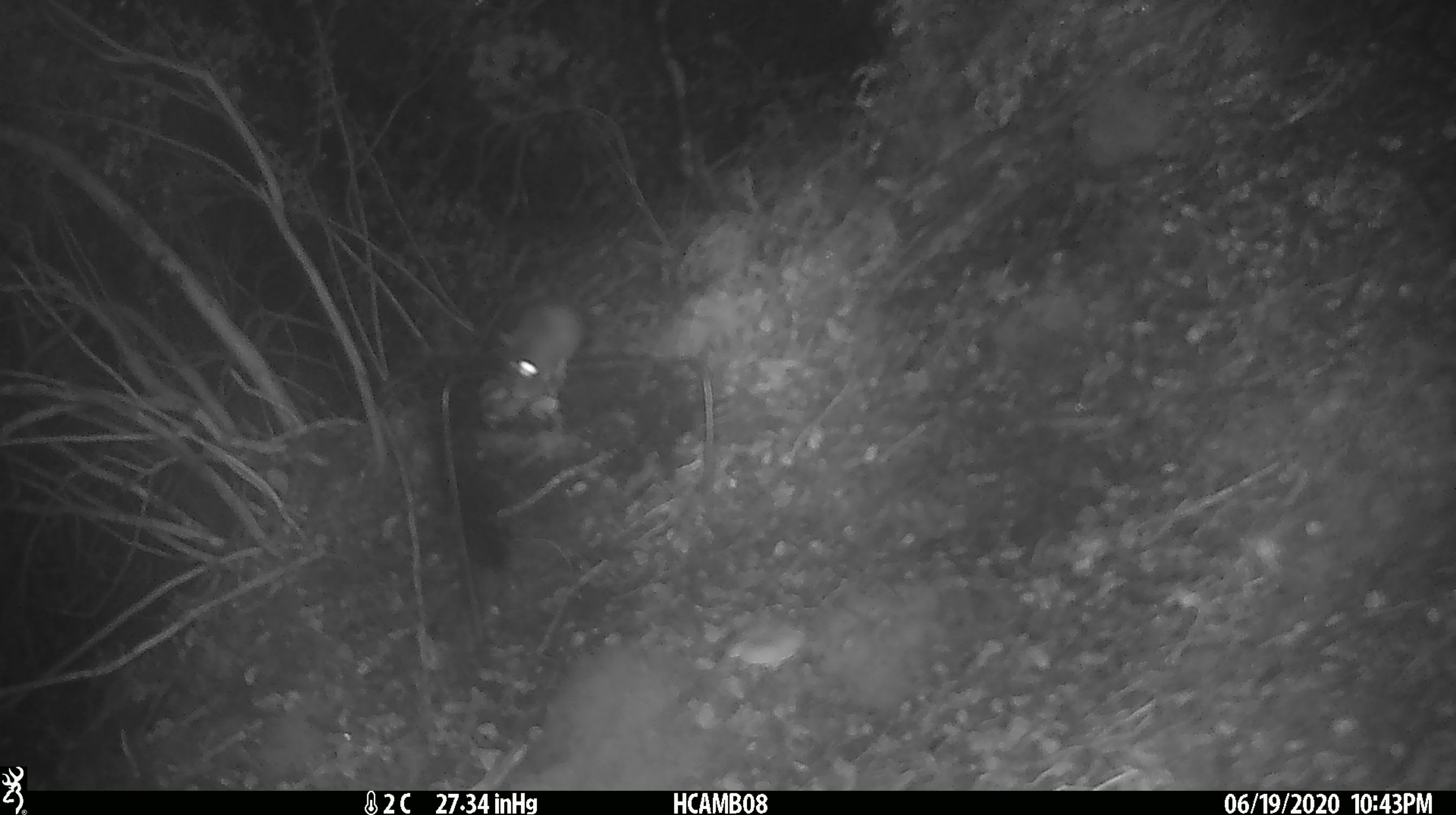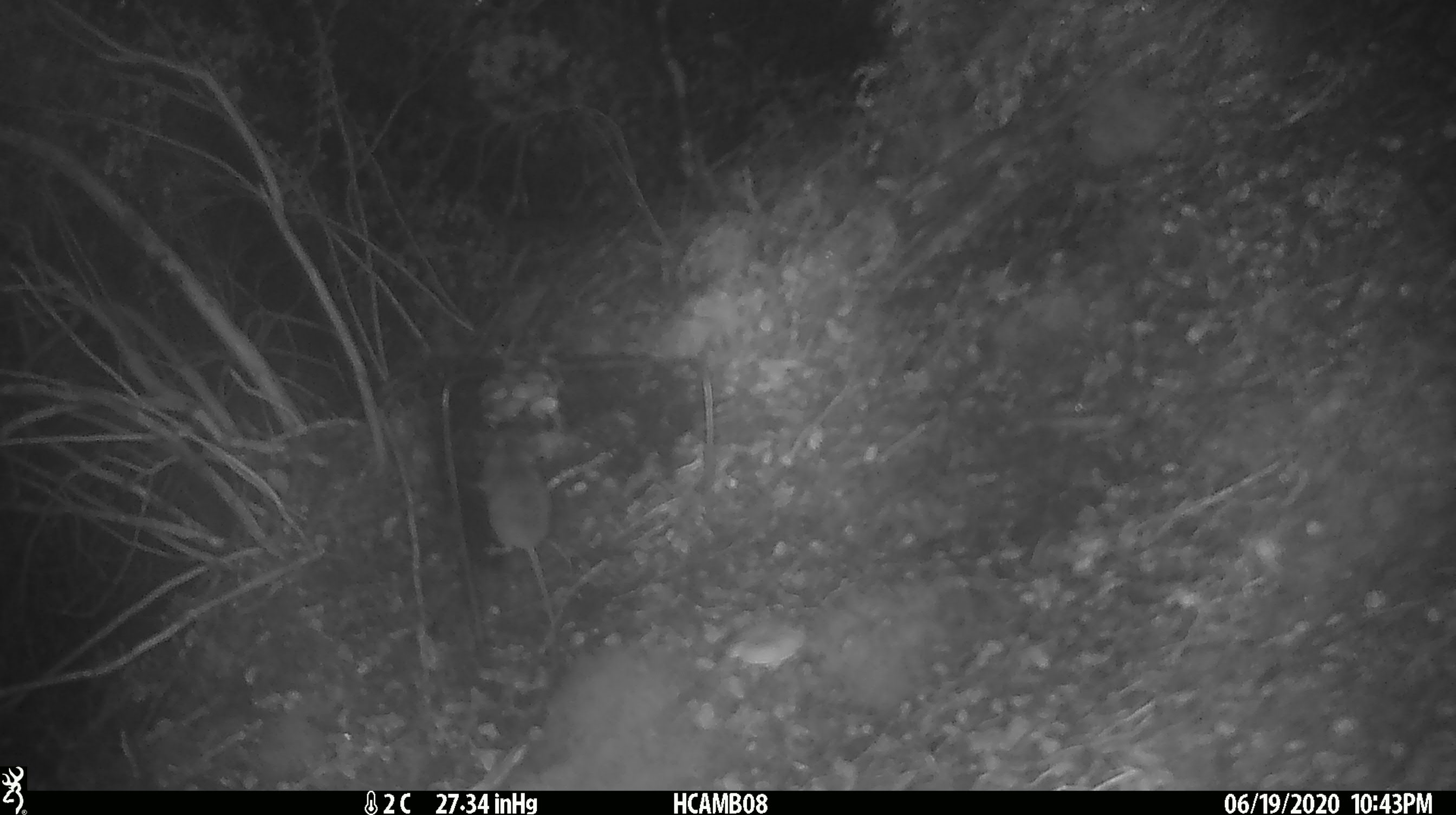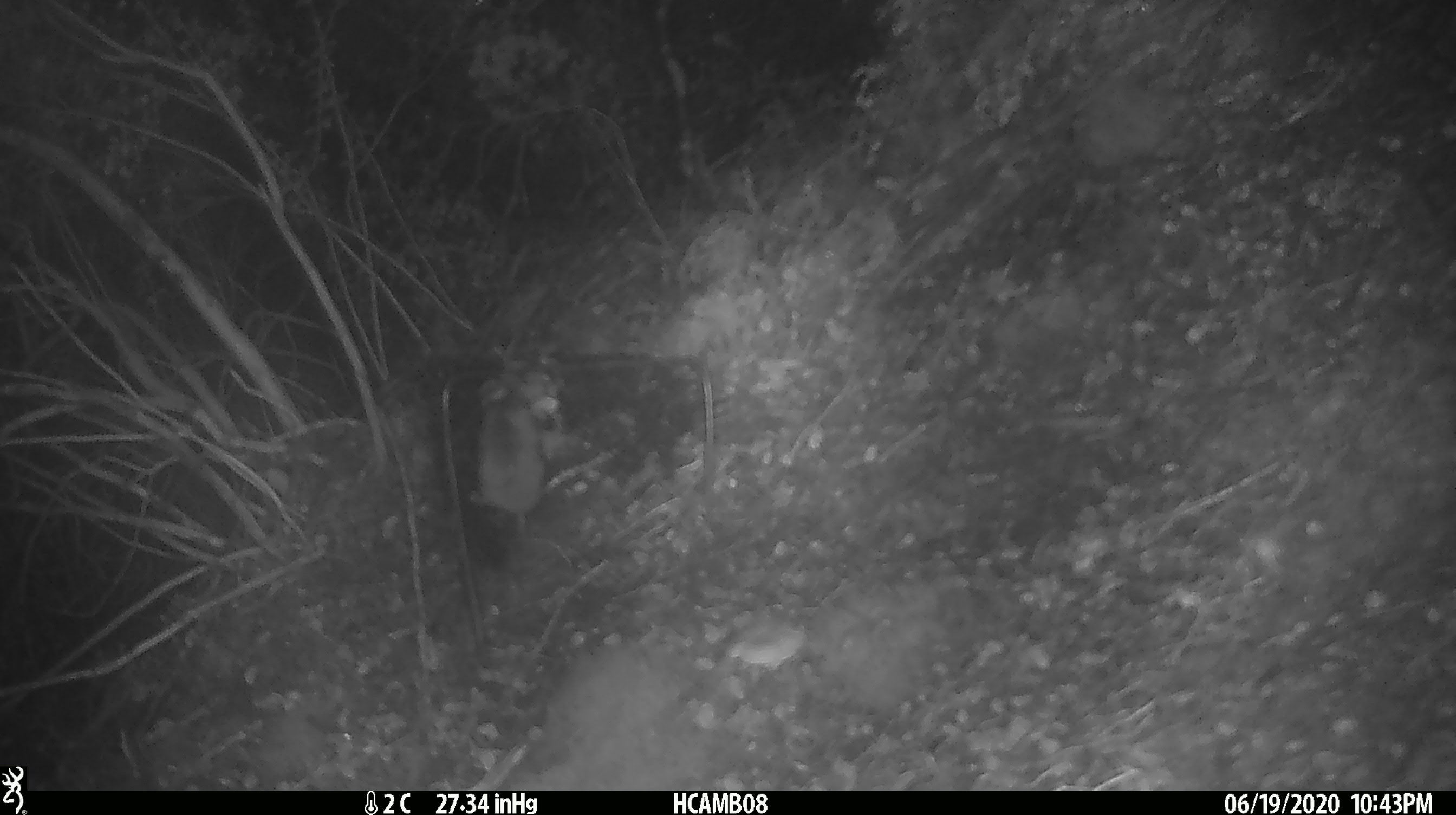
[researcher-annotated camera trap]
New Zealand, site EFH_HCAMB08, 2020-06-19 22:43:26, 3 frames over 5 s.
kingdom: Animalia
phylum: Chordata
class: Mammalia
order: Rodentia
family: Muridae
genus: Mus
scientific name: Mus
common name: mouse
Mouse (Mus).